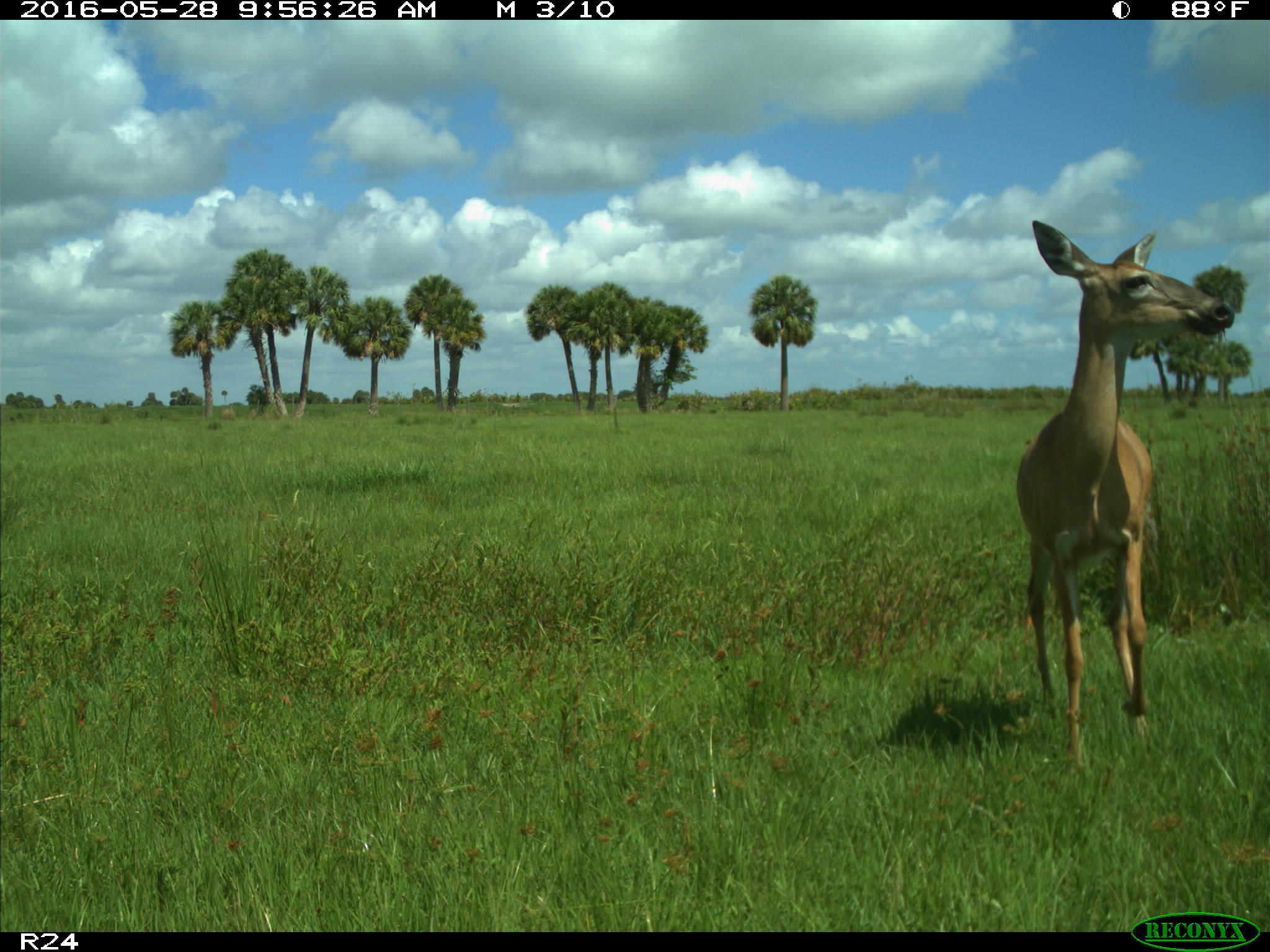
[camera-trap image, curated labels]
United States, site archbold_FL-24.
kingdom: Animalia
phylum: Chordata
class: Mammalia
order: Artiodactyla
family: Cervidae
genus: Odocoileus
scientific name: Odocoileus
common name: deer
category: unidentified deer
Unidentified deer (deer) (Odocoileus).